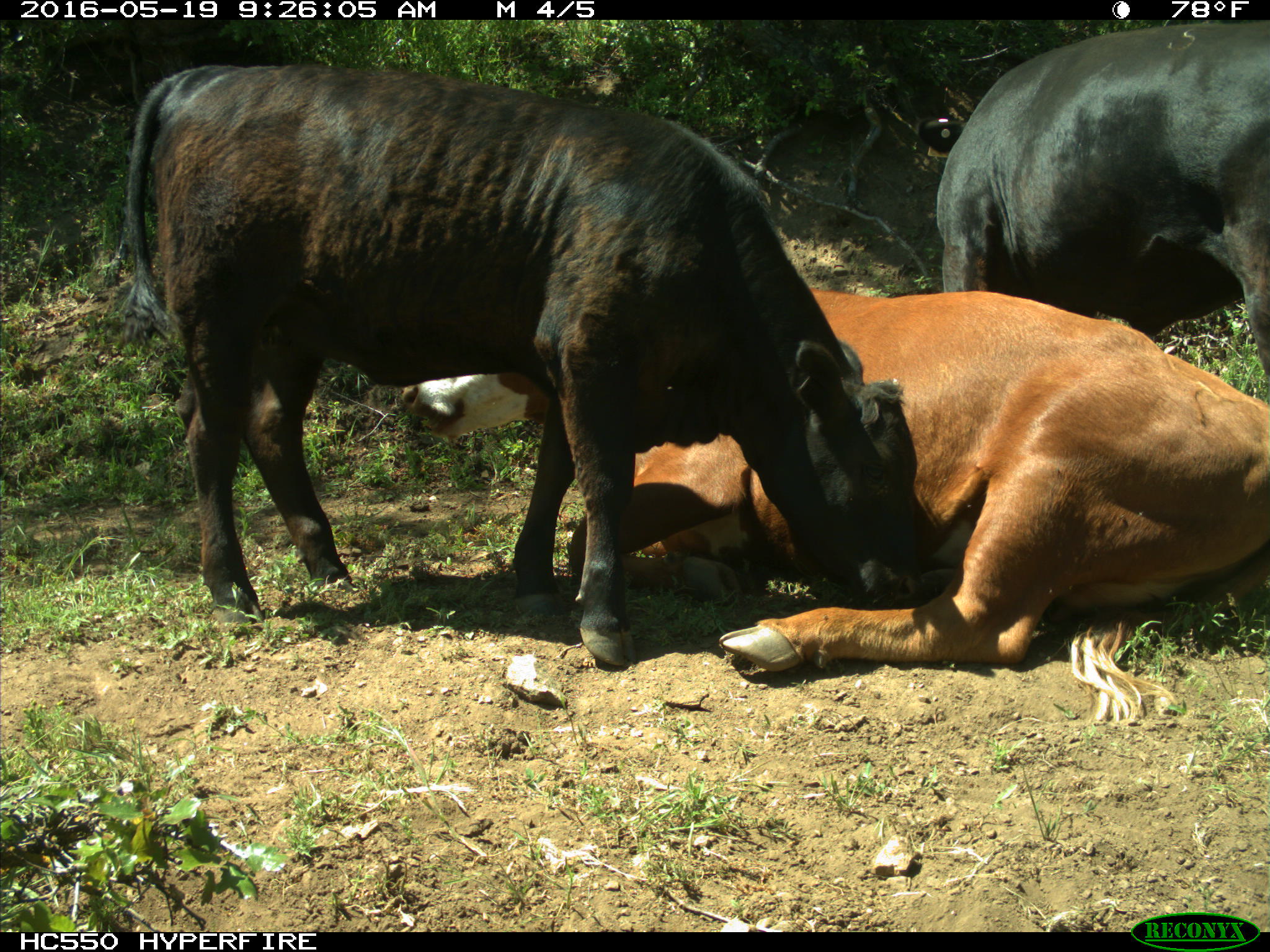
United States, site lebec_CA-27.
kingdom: Animalia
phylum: Chordata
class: Mammalia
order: Artiodactyla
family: Bovidae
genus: Bos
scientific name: Bos taurus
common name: domestic cow